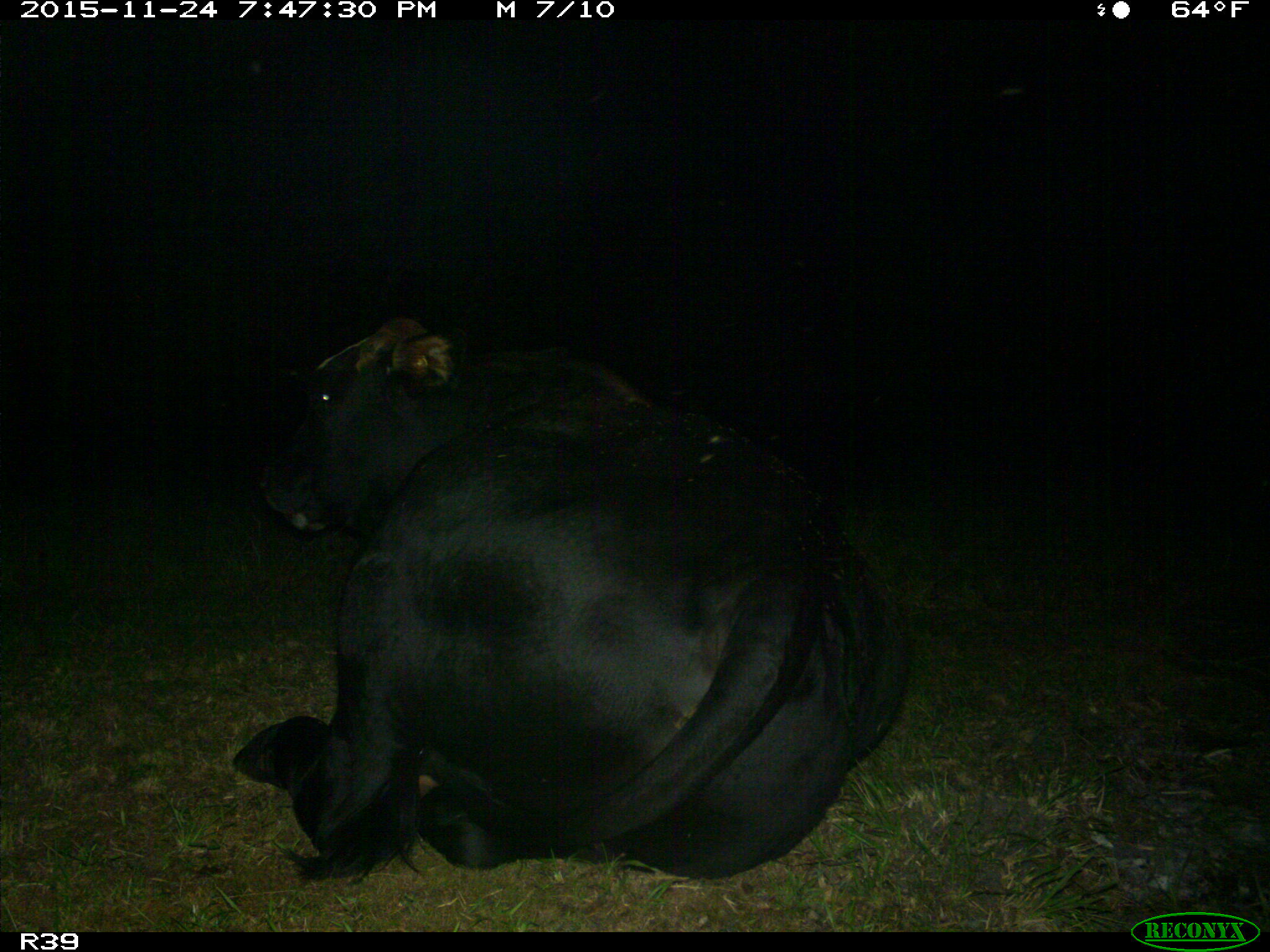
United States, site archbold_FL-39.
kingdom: Animalia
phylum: Chordata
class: Mammalia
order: Artiodactyla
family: Bovidae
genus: Bos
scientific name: Bos taurus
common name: domestic cow